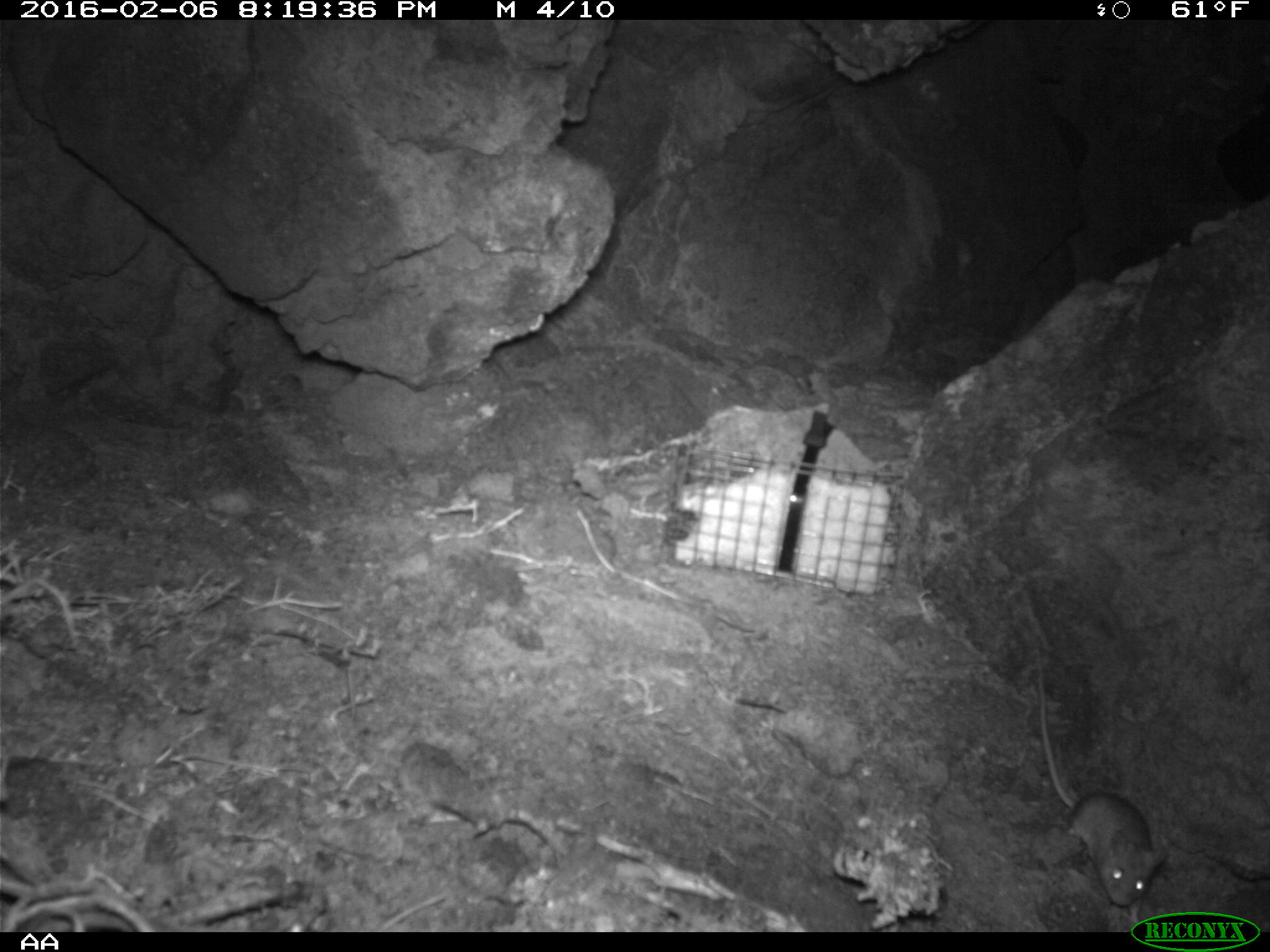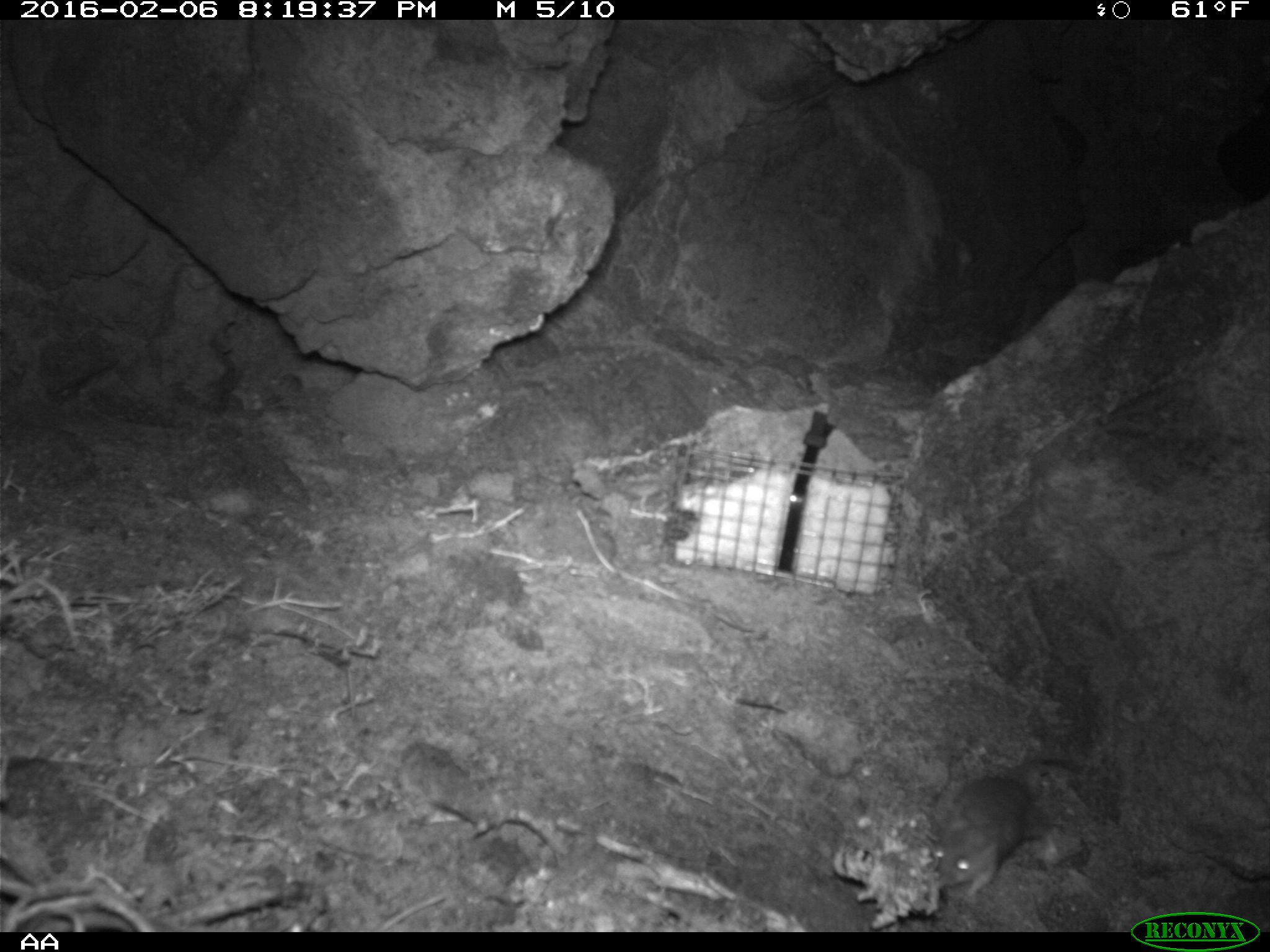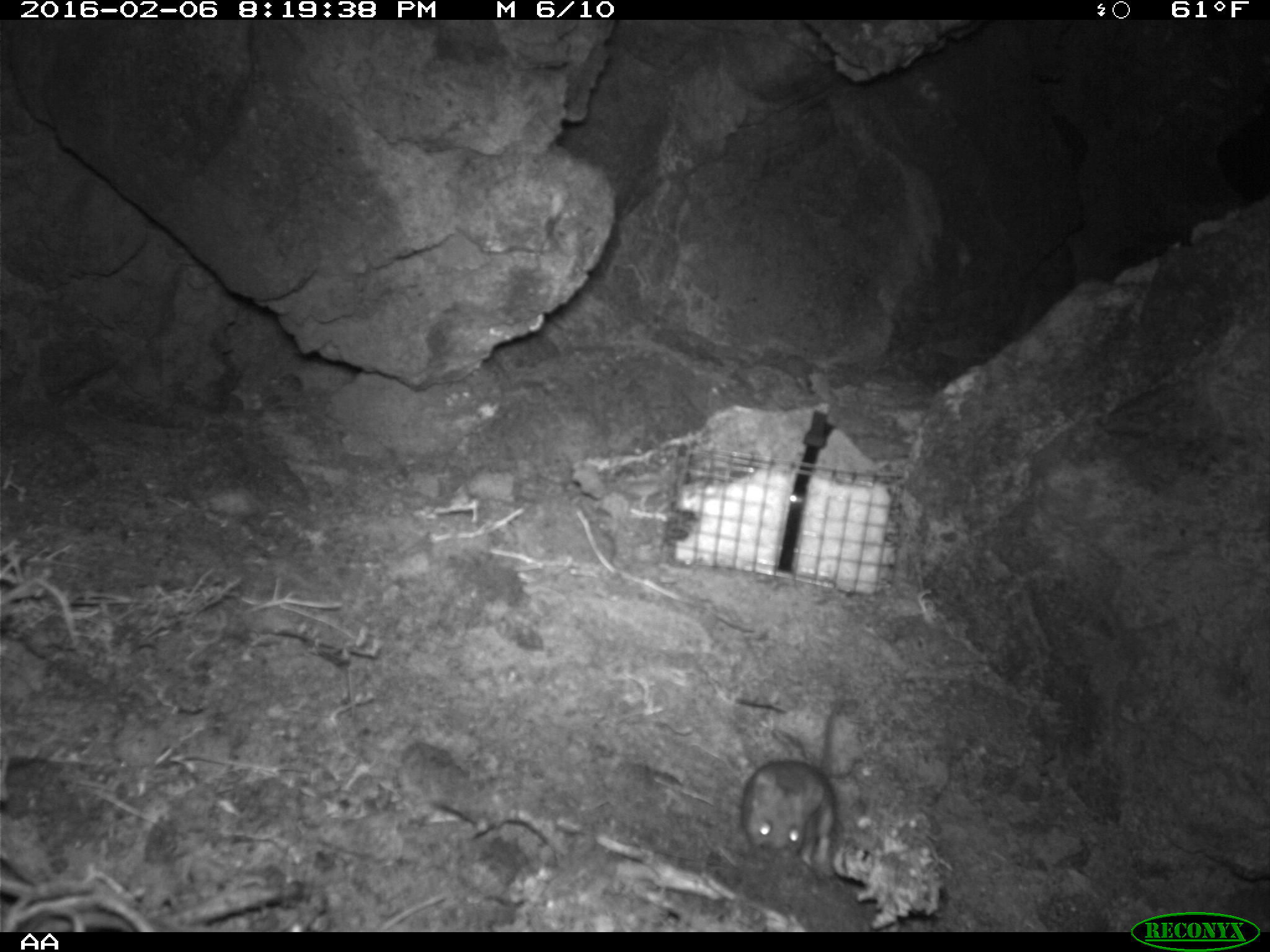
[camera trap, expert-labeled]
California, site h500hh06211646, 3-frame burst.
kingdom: Animalia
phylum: Chordata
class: Mammalia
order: Rodentia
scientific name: Rodentia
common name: rodent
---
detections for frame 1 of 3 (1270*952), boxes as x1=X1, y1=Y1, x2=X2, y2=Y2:
rodent: x1=1036, y1=664, x2=1166, y2=906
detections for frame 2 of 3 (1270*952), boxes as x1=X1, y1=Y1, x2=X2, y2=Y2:
rodent: x1=932, y1=756, x2=1085, y2=905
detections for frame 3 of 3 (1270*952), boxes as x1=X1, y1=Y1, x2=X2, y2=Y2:
rodent: x1=740, y1=695, x2=856, y2=866